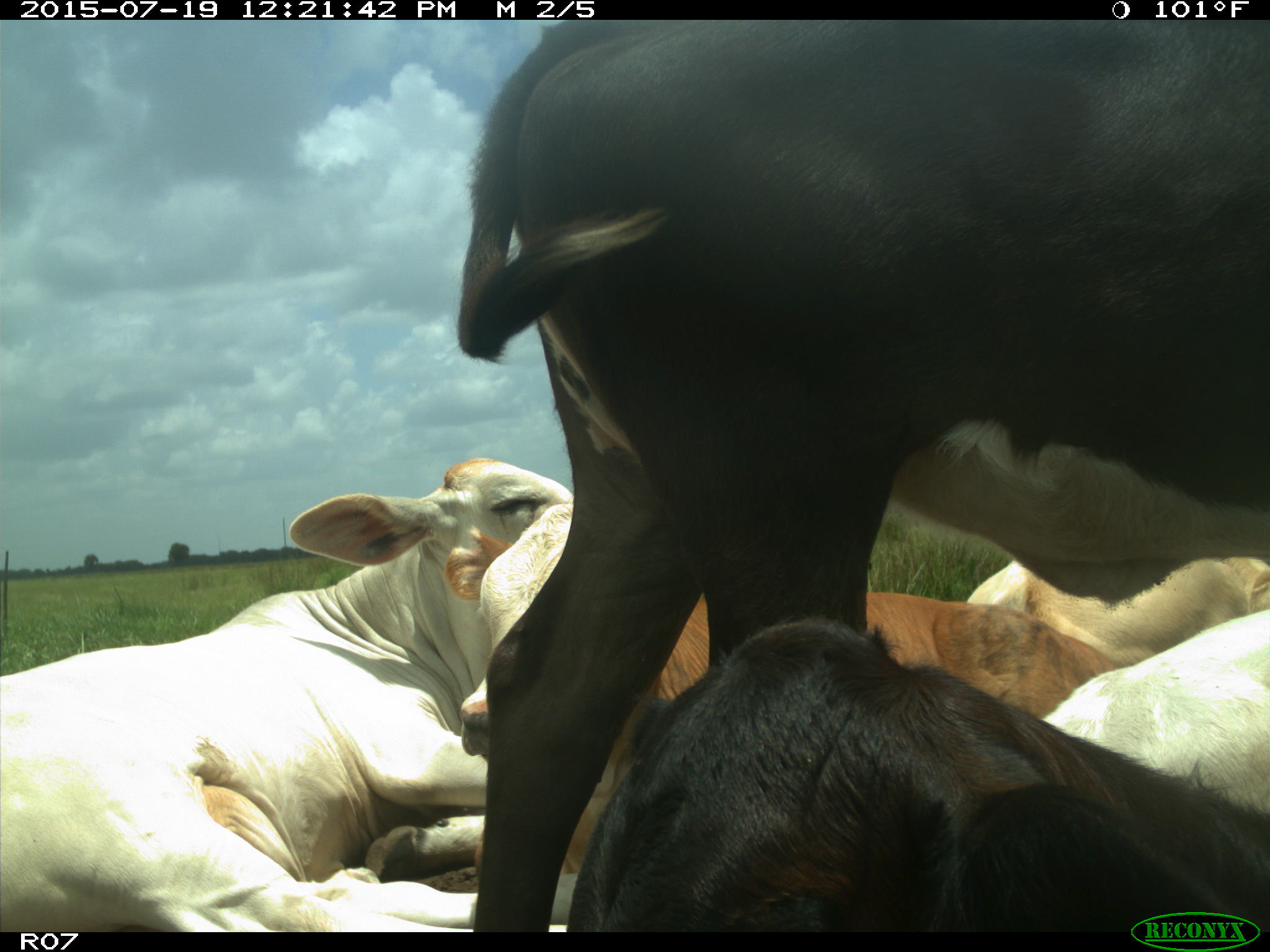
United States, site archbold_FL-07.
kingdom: Animalia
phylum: Chordata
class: Mammalia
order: Artiodactyla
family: Bovidae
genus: Bos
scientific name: Bos taurus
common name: domestic cow